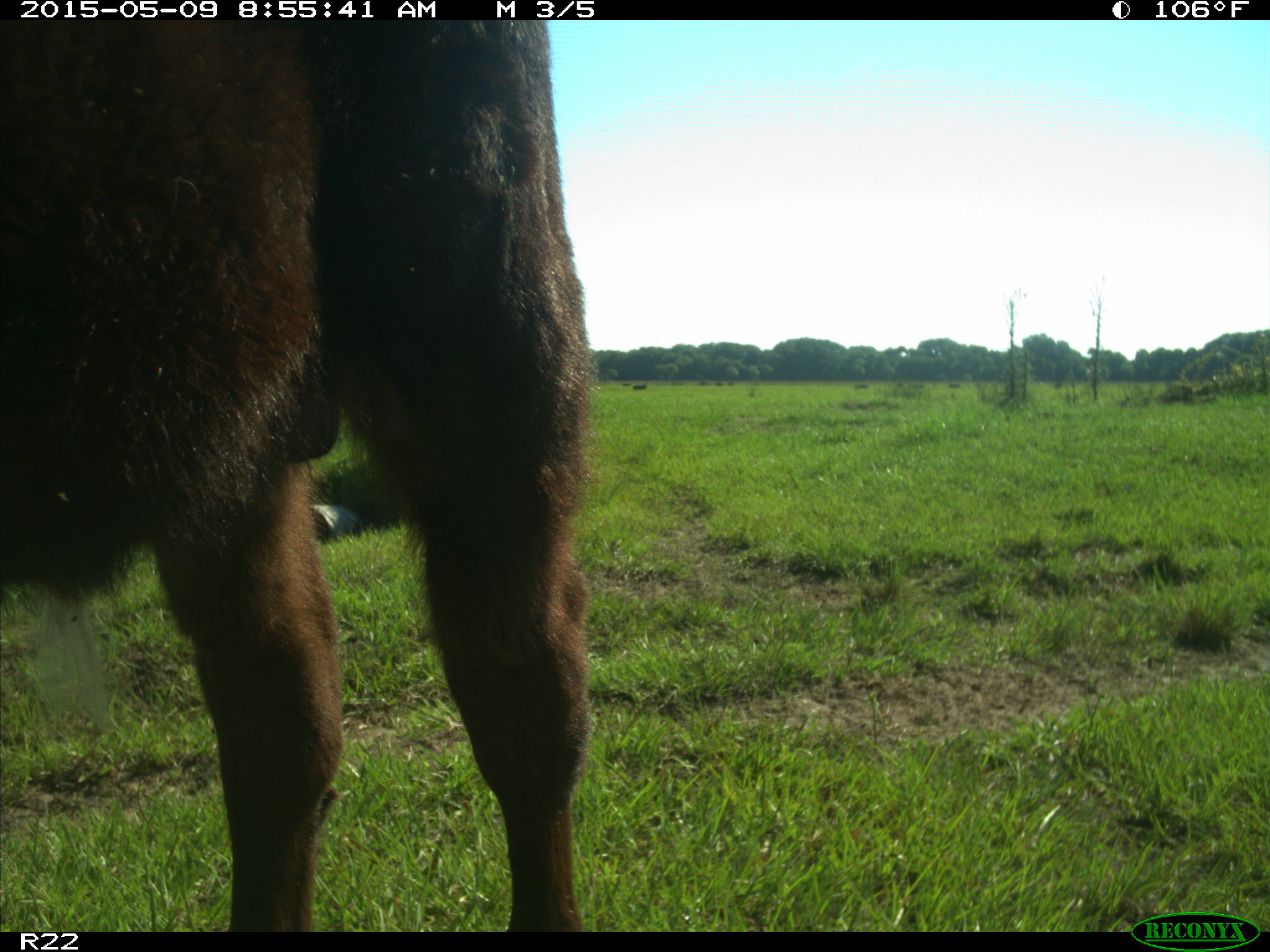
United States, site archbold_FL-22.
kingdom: Animalia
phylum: Chordata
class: Mammalia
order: Artiodactyla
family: Bovidae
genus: Bos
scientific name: Bos taurus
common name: domestic cow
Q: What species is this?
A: Bos taurus (domestic cow).